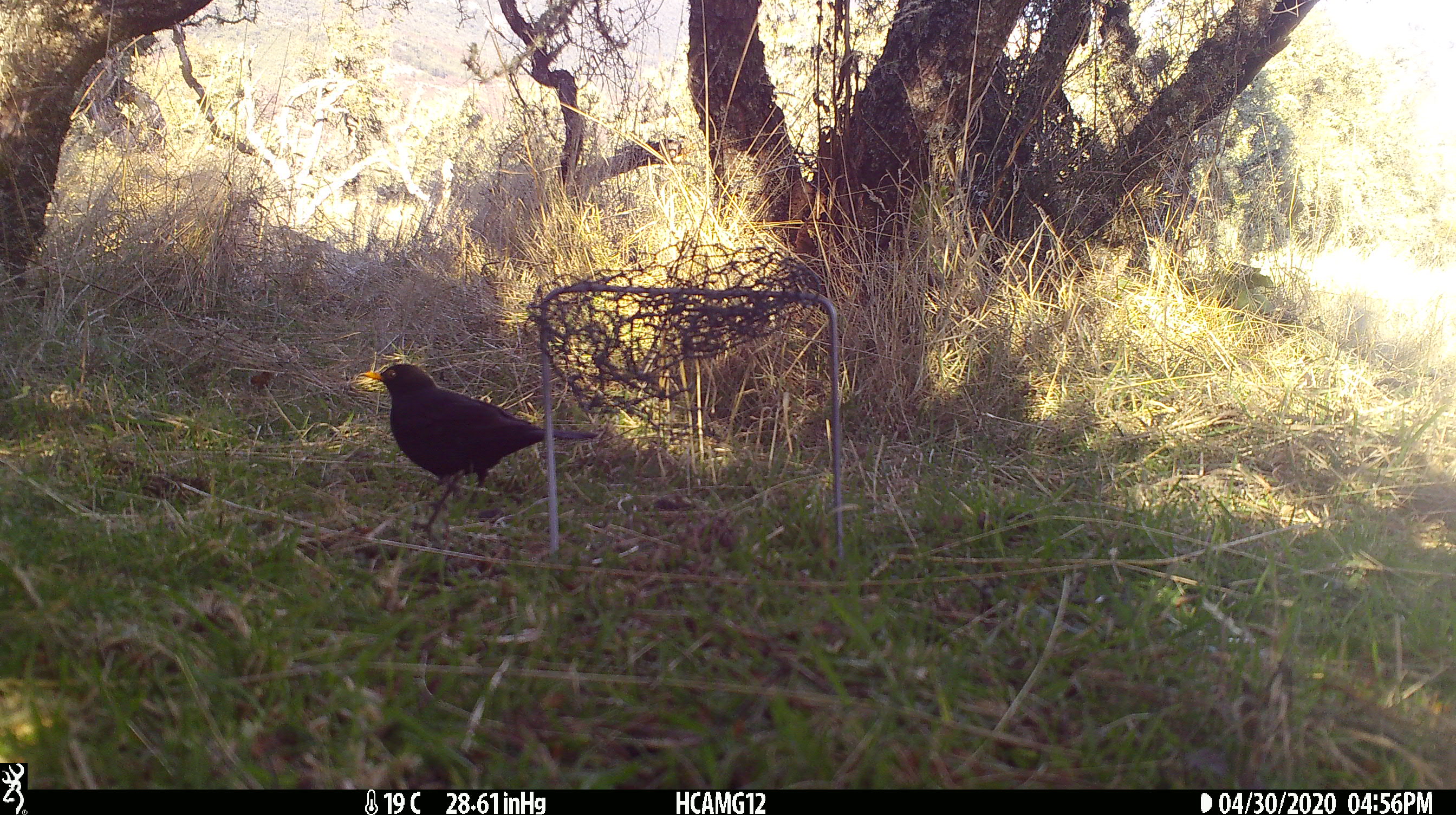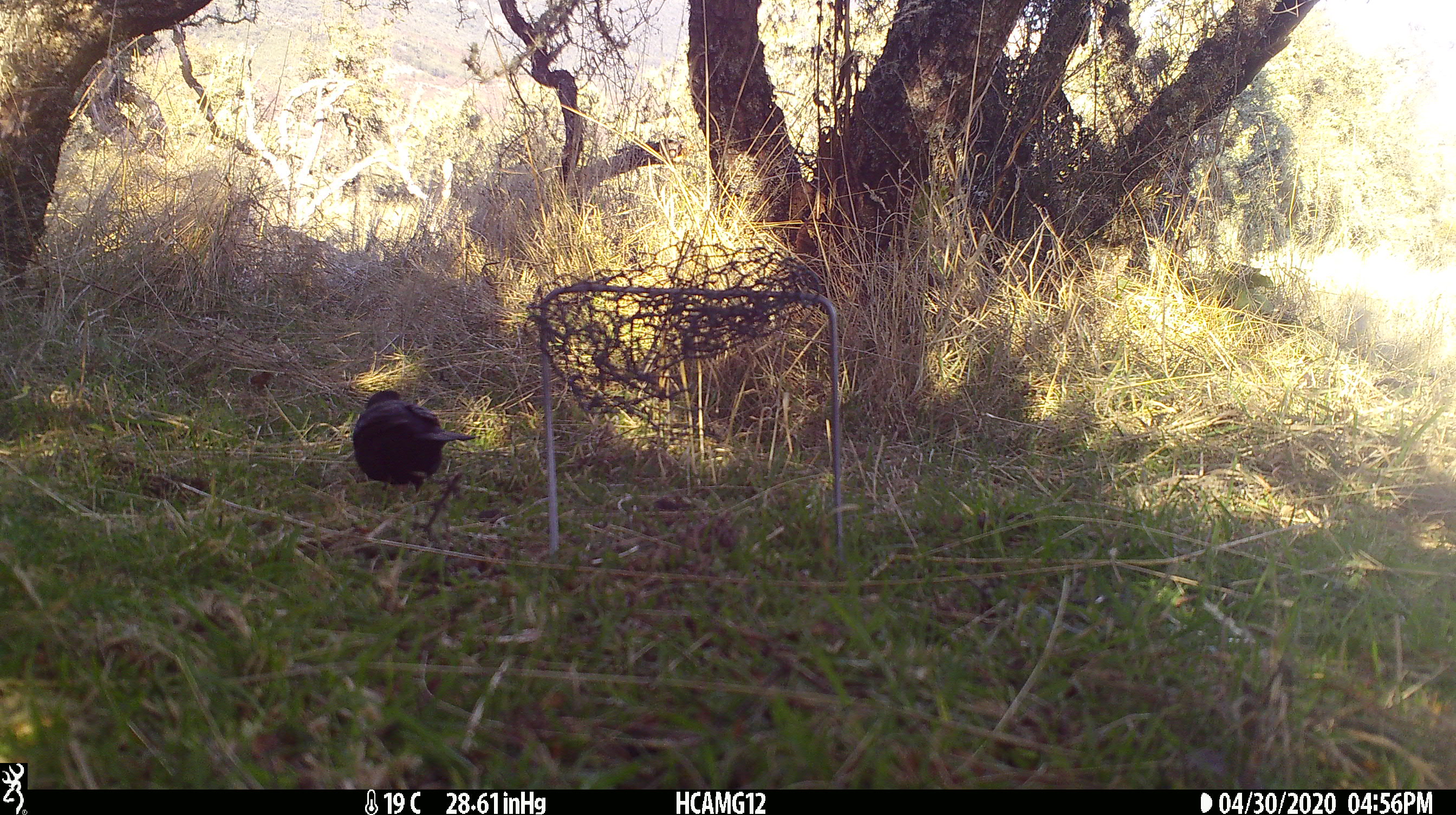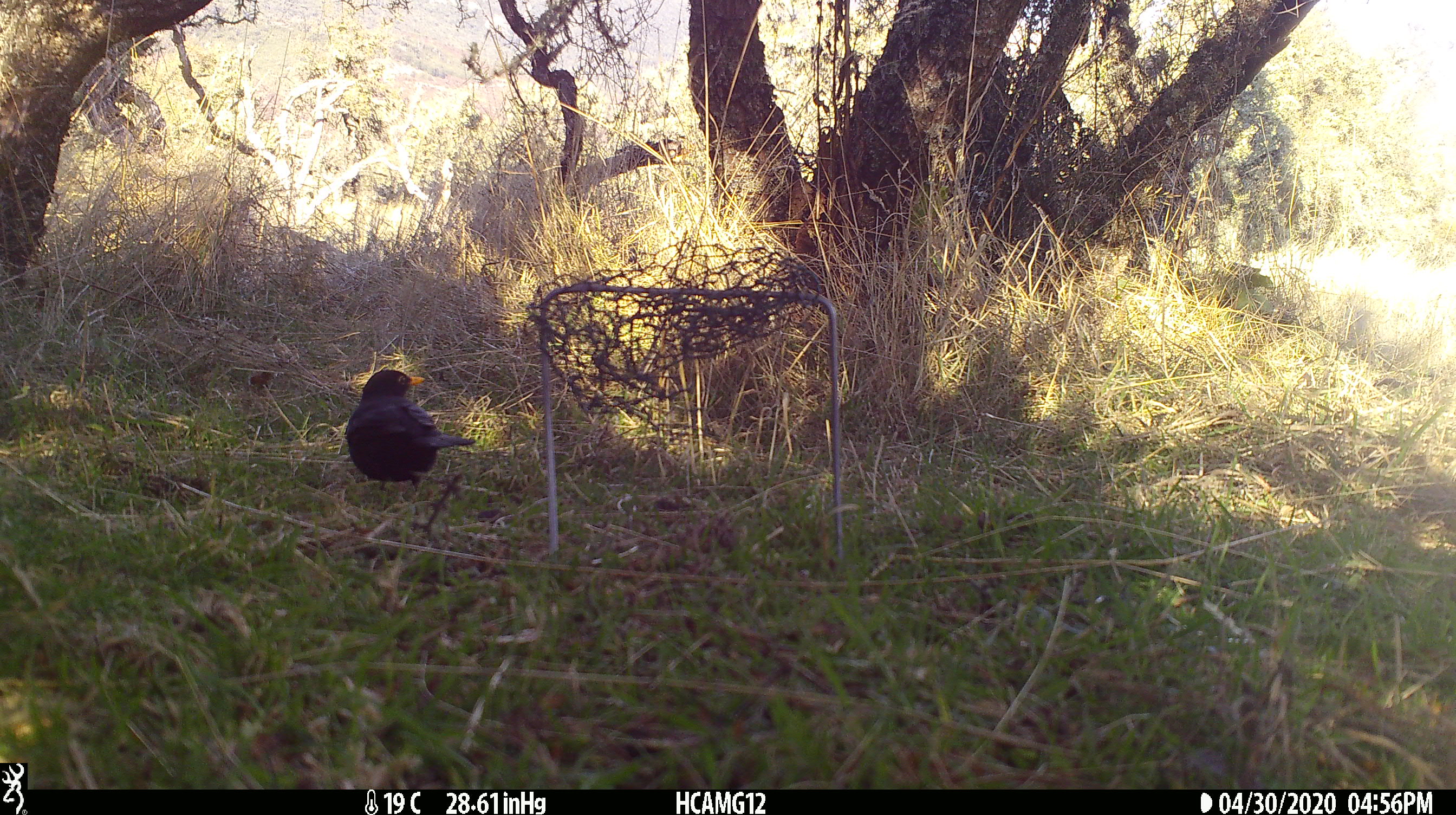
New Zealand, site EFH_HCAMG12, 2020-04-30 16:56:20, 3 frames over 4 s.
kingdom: Animalia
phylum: Chordata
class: Aves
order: Passeriformes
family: Turdidae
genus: Turdus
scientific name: Turdus merula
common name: eurasian blackbird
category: blackbird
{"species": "blackbird (eurasian blackbird) (Turdus merula)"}